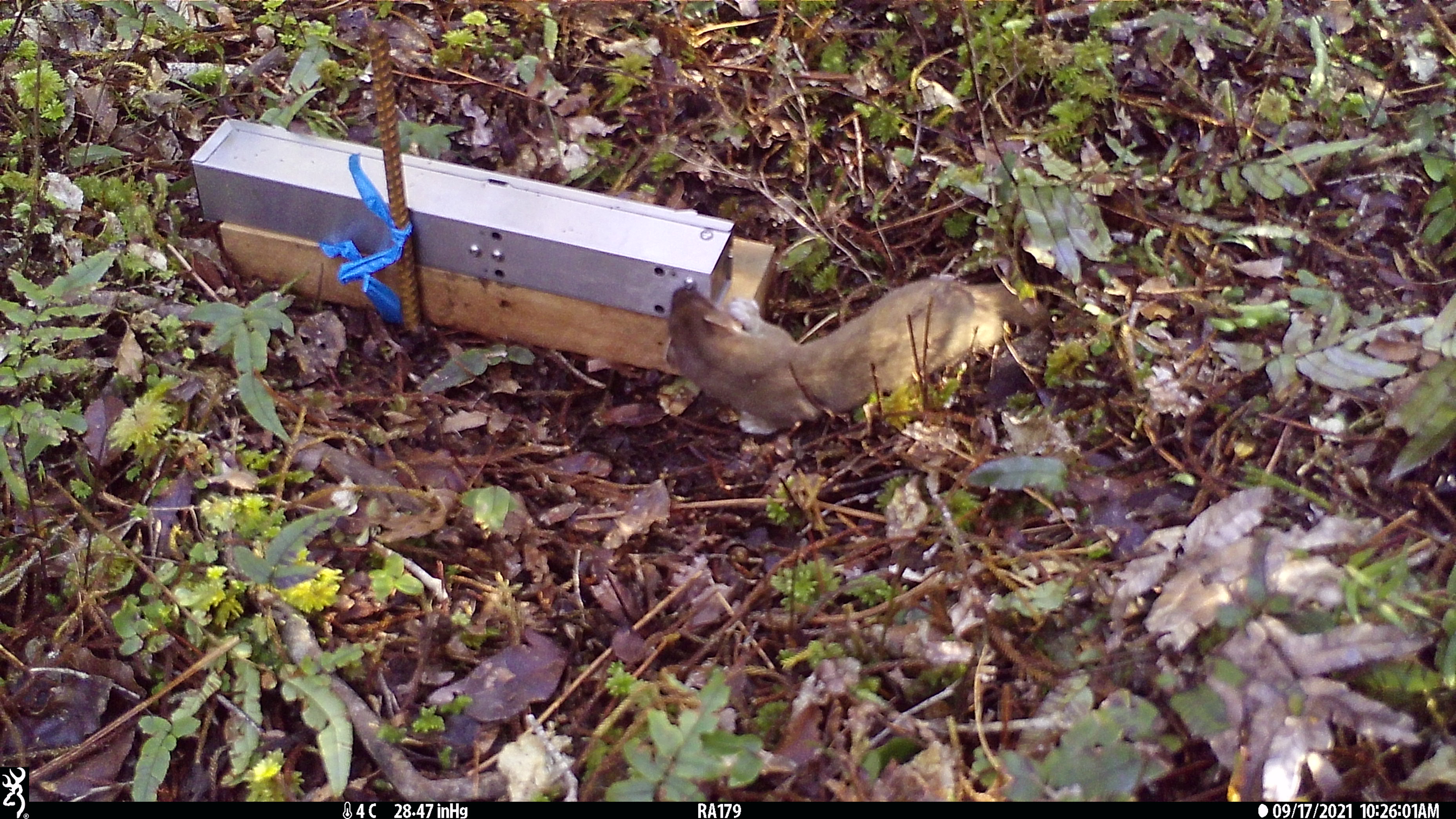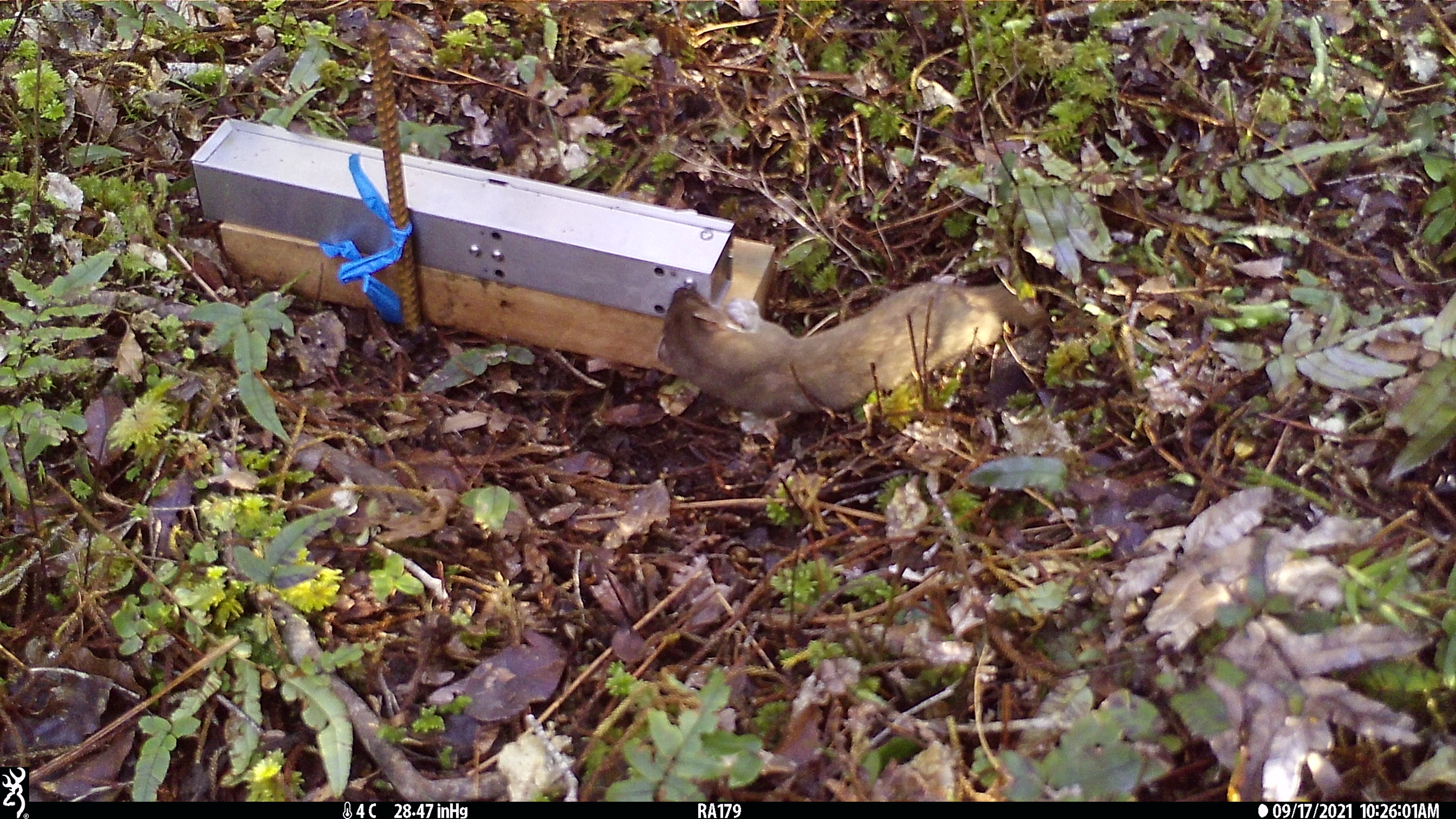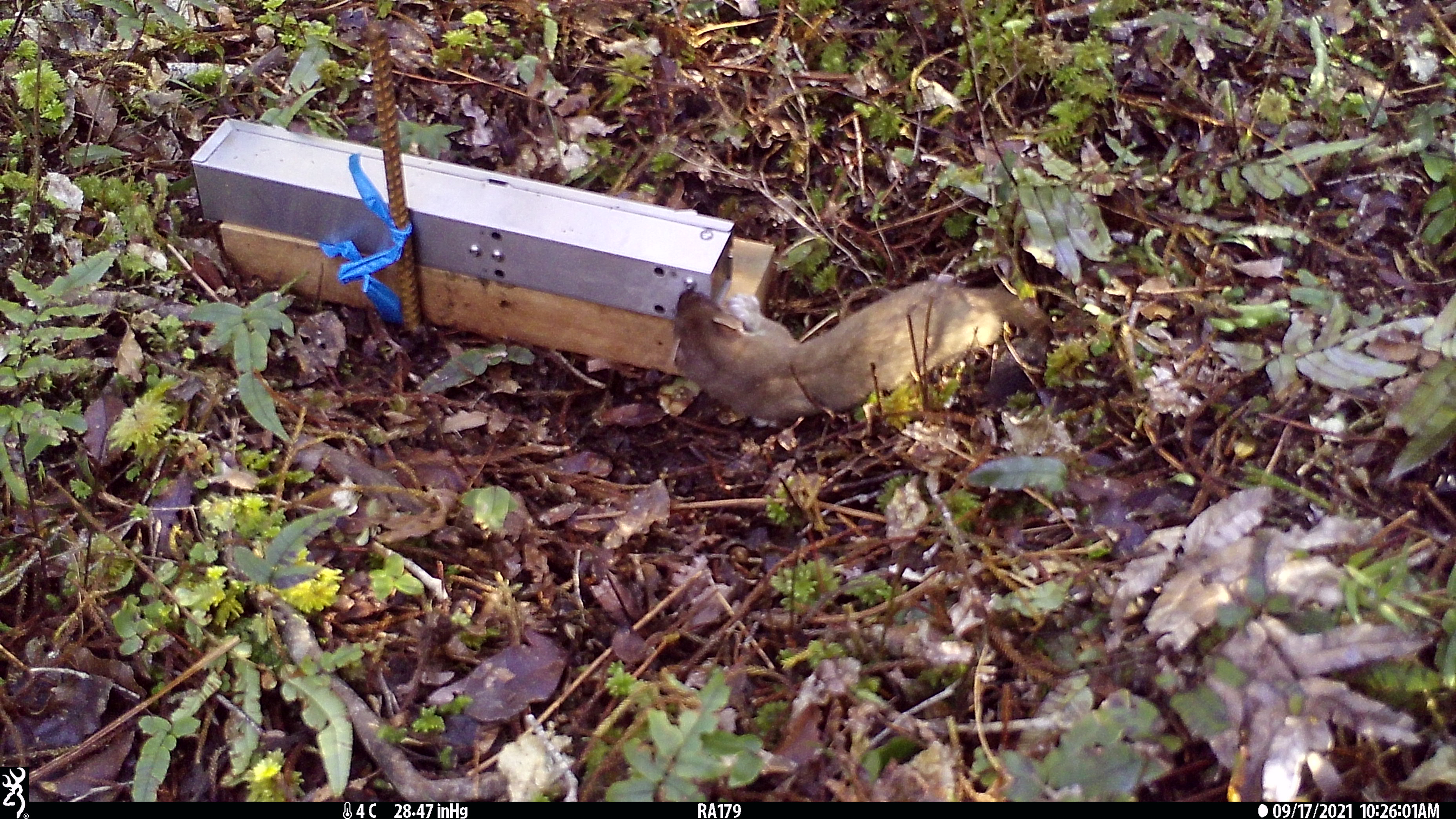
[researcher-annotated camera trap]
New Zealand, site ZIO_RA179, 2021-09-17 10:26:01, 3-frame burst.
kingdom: Animalia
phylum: Chordata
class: Mammalia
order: Carnivora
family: Mustelidae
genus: Mustela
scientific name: Mustela erminea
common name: stoat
Stoat (Mustela erminea).